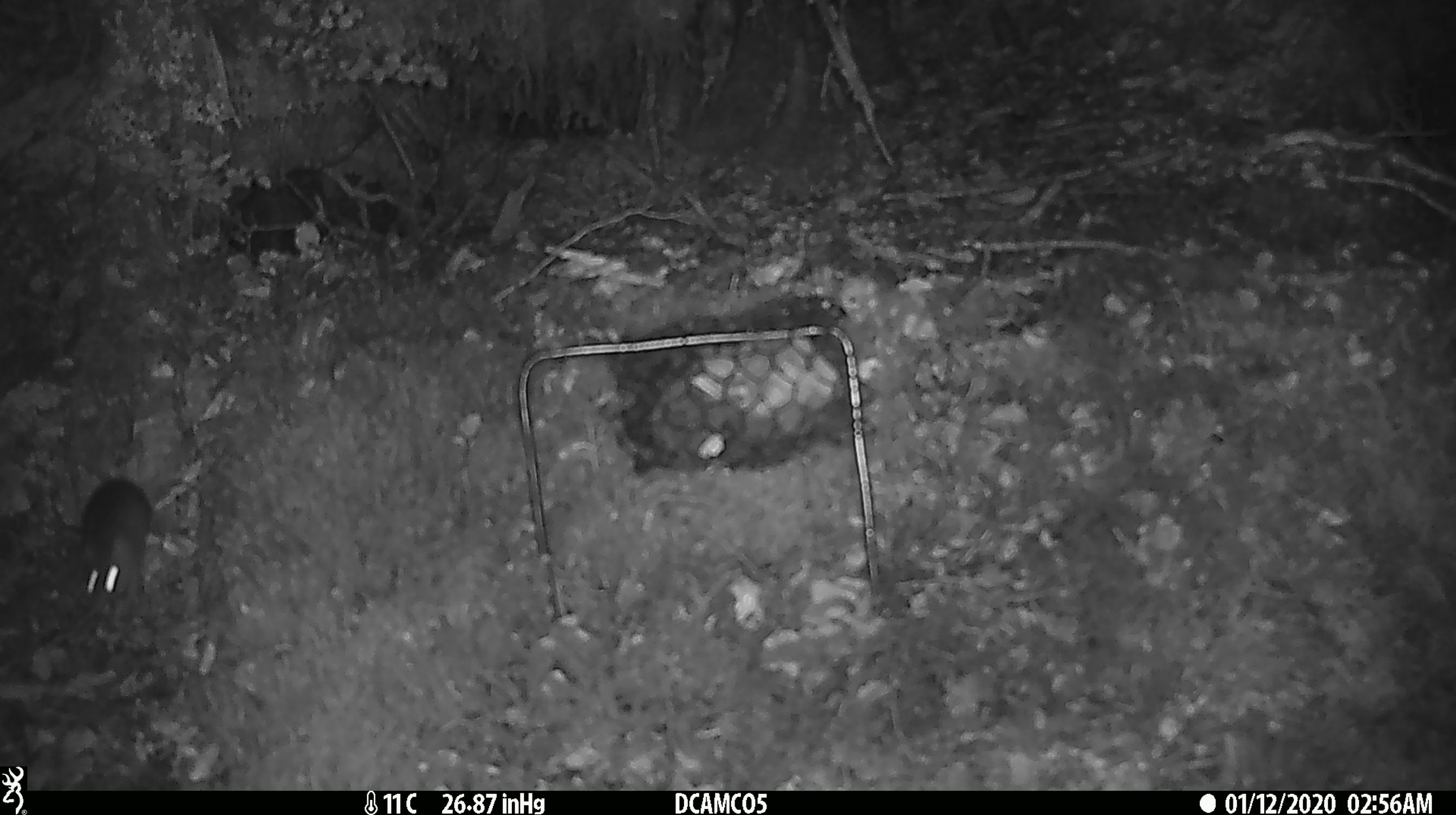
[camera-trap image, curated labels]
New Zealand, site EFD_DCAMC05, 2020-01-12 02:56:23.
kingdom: Animalia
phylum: Chordata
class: Mammalia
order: Rodentia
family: Muridae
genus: Mus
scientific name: Mus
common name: mouse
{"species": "mouse (Mus)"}